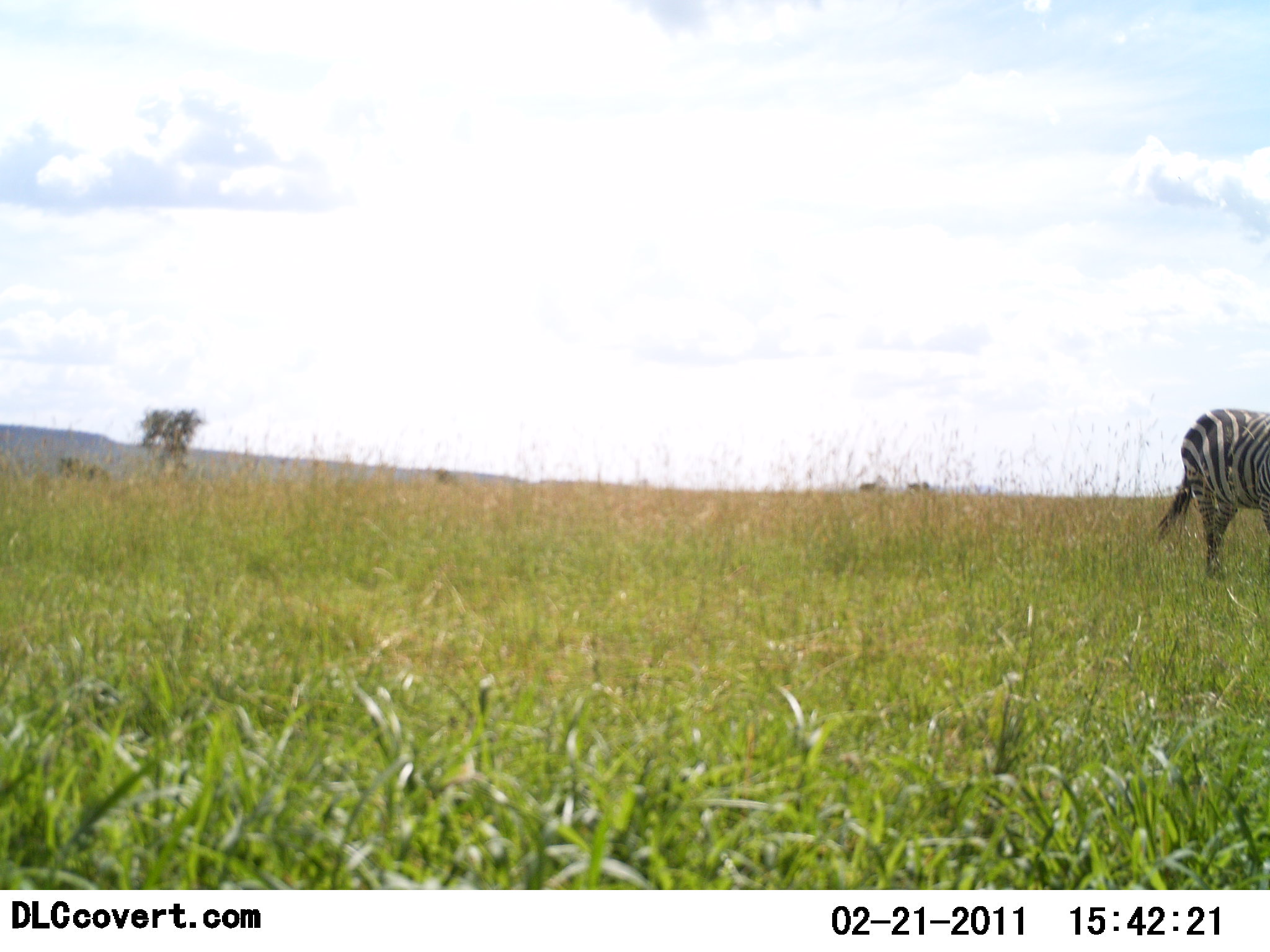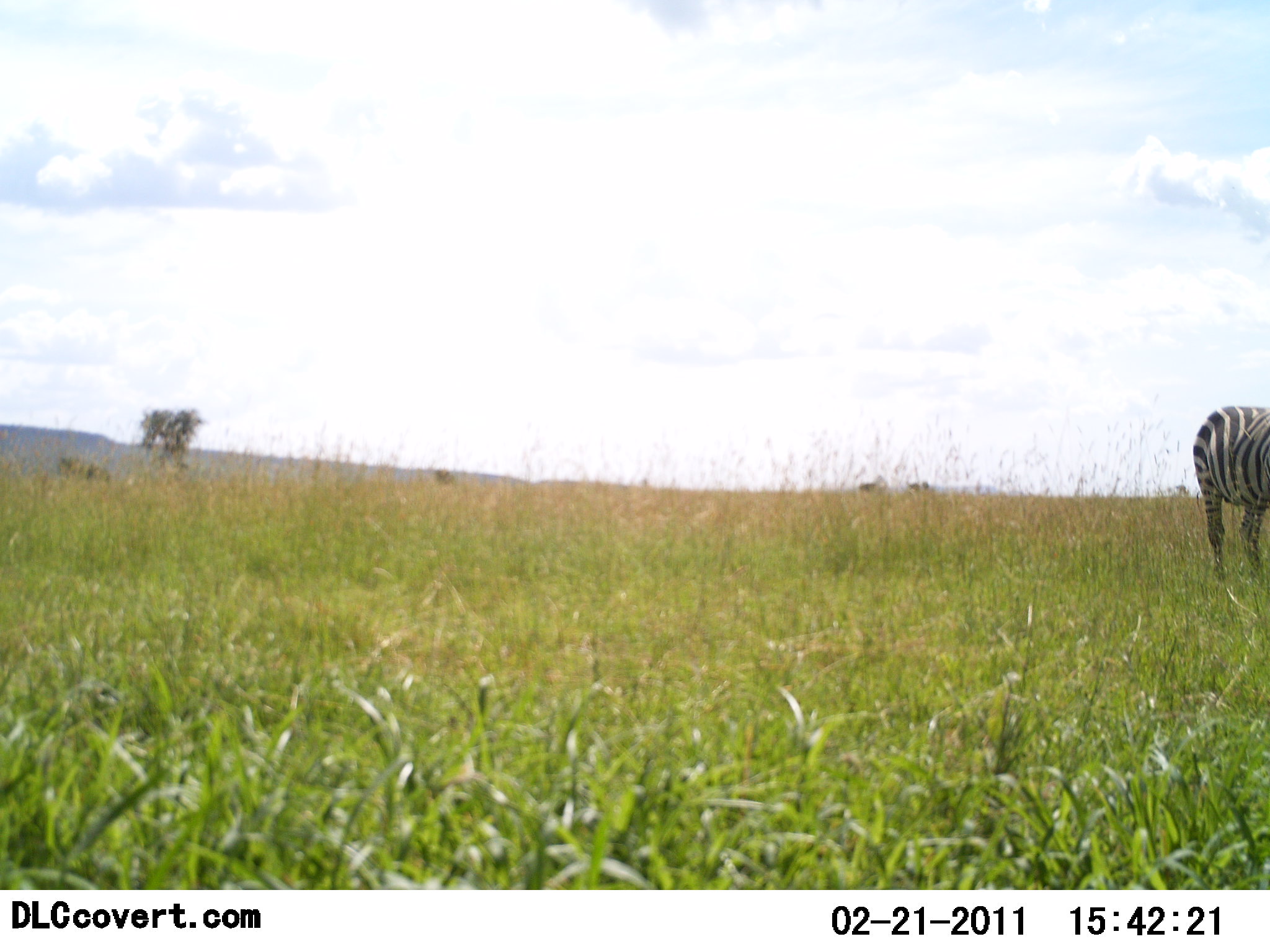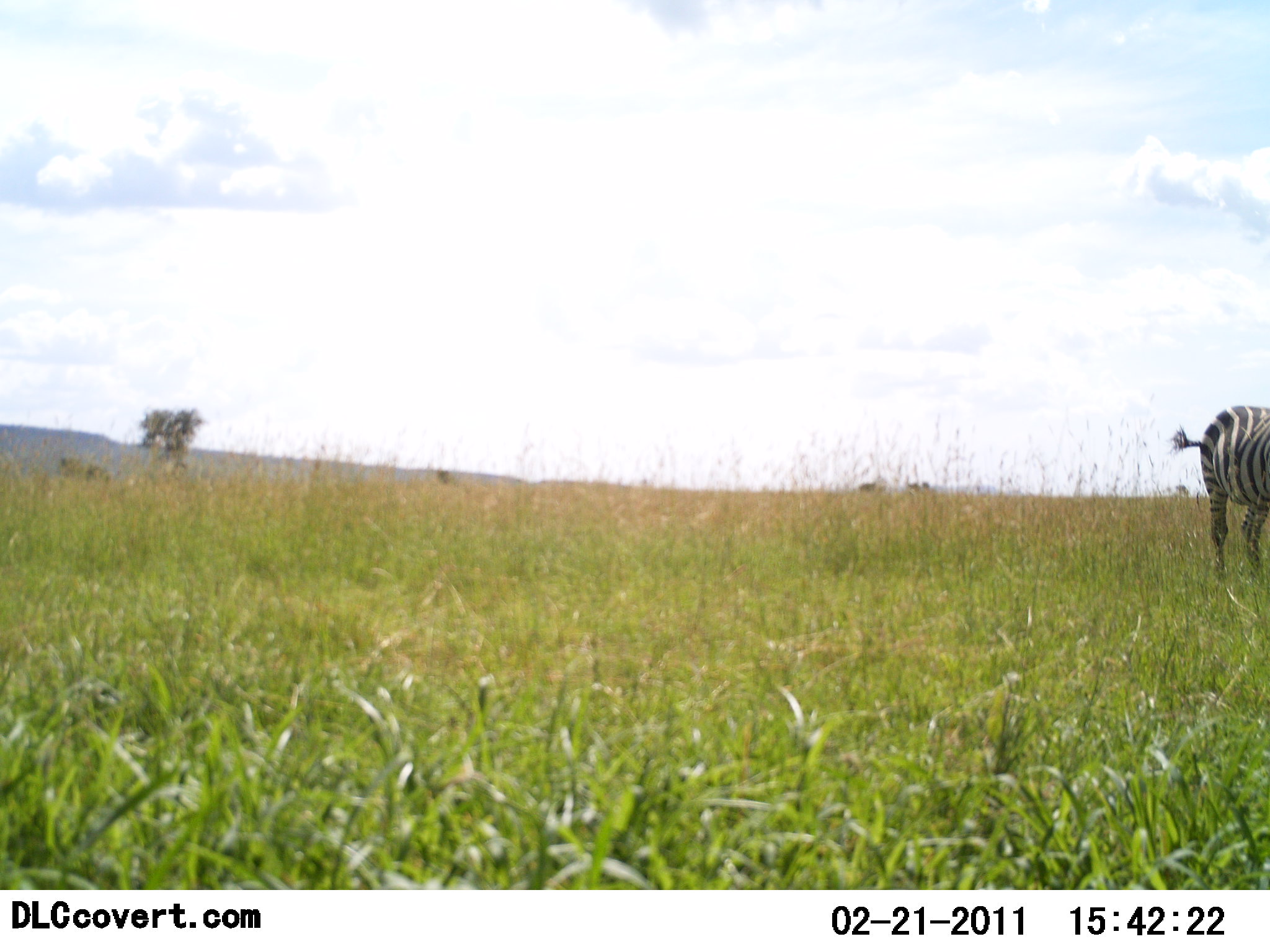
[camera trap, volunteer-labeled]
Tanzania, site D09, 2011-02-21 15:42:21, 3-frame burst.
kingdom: Animalia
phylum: Chordata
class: Mammalia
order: Perissodactyla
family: Equidae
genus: Equus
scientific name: Equus quagga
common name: plains zebra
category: zebra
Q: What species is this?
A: Zebra (plains zebra) (Equus quagga).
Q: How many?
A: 1.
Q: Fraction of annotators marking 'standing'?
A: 50%.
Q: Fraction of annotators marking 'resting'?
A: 0%.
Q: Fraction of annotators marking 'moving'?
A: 40%.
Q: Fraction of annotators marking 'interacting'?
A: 0%.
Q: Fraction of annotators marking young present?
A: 0%.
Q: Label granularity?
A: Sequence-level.